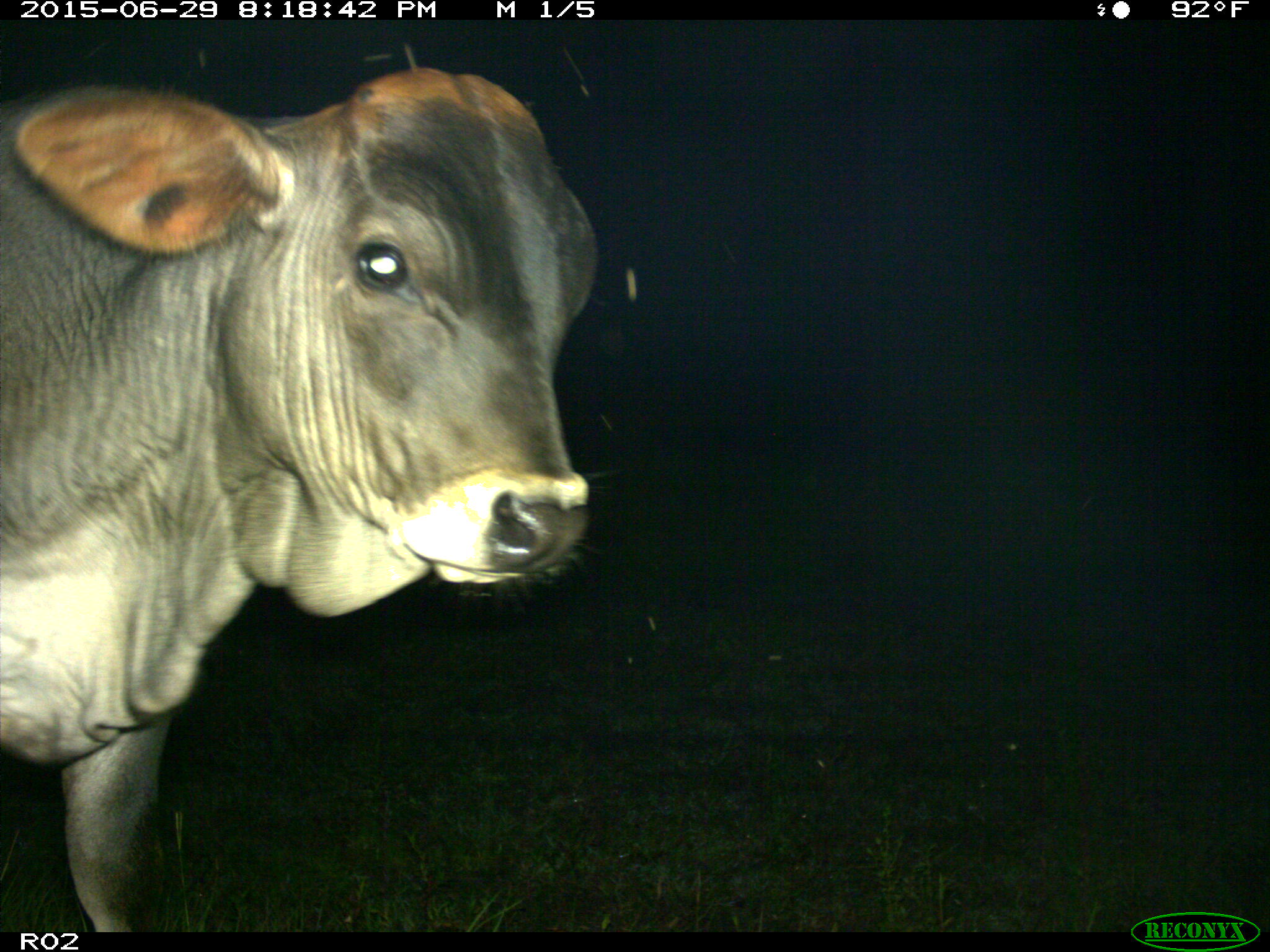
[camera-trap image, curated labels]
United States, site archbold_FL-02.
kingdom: Animalia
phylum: Chordata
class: Mammalia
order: Artiodactyla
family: Bovidae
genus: Bos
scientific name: Bos taurus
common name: domestic cow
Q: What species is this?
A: Bos taurus (domestic cow).